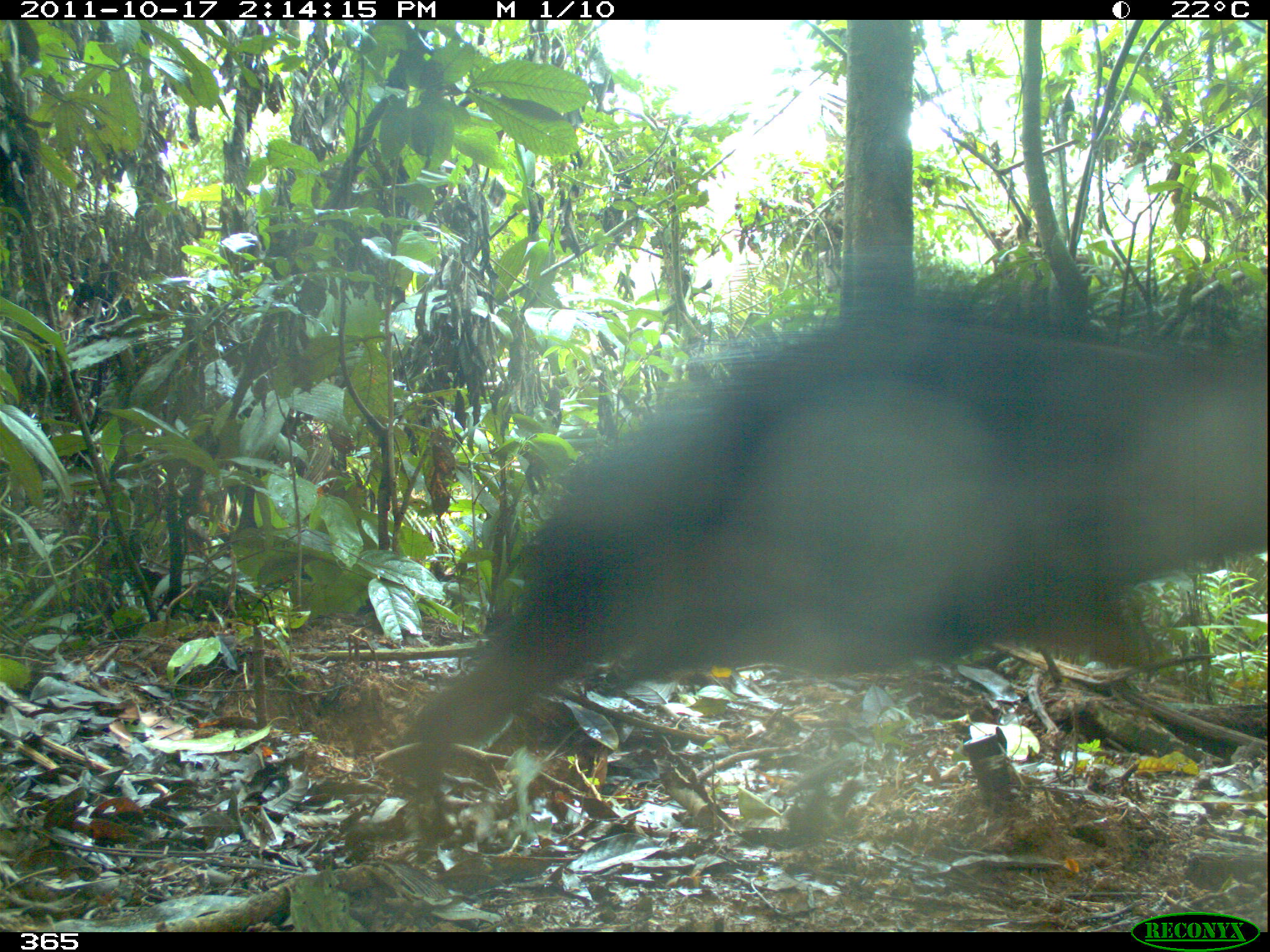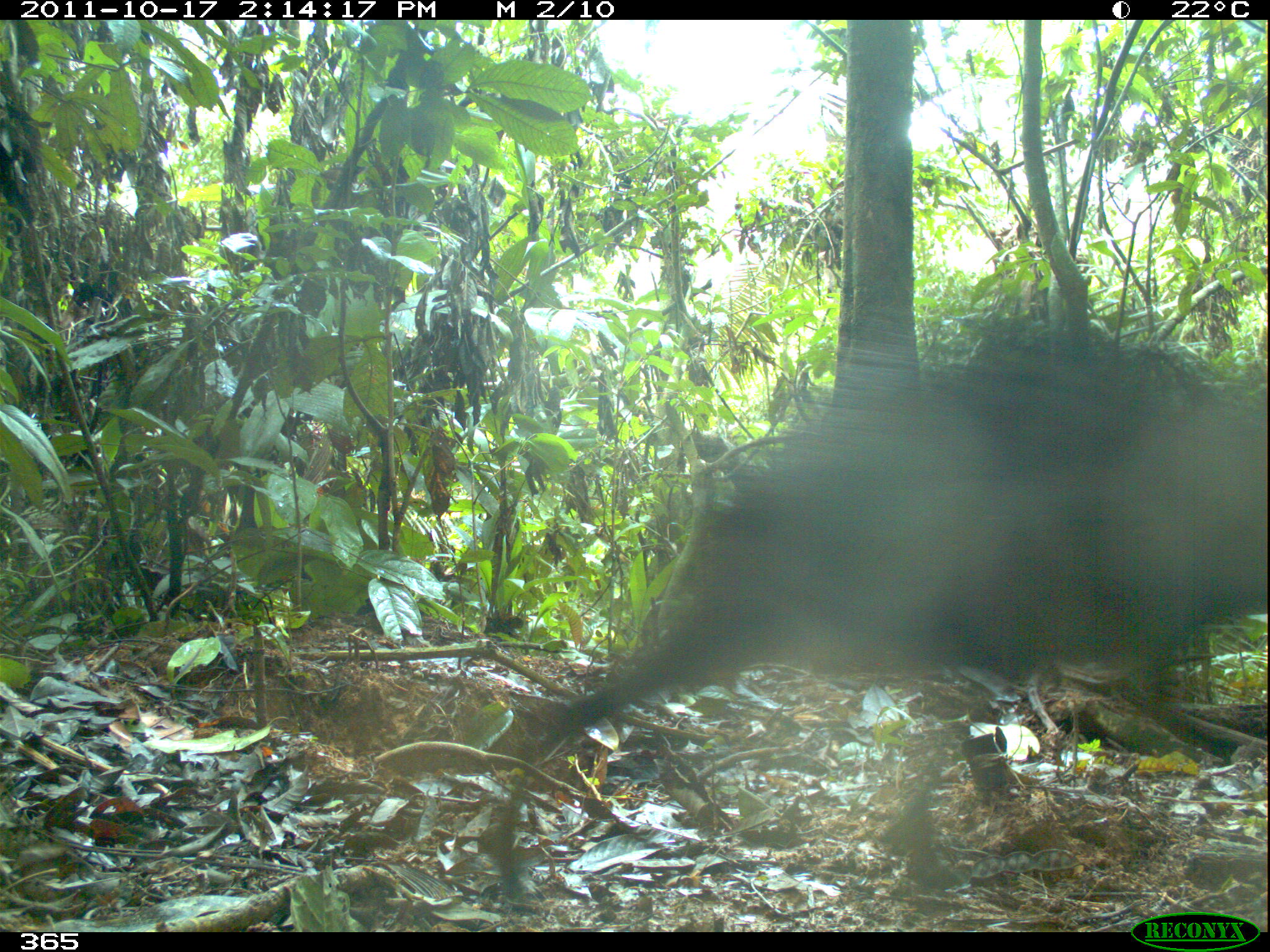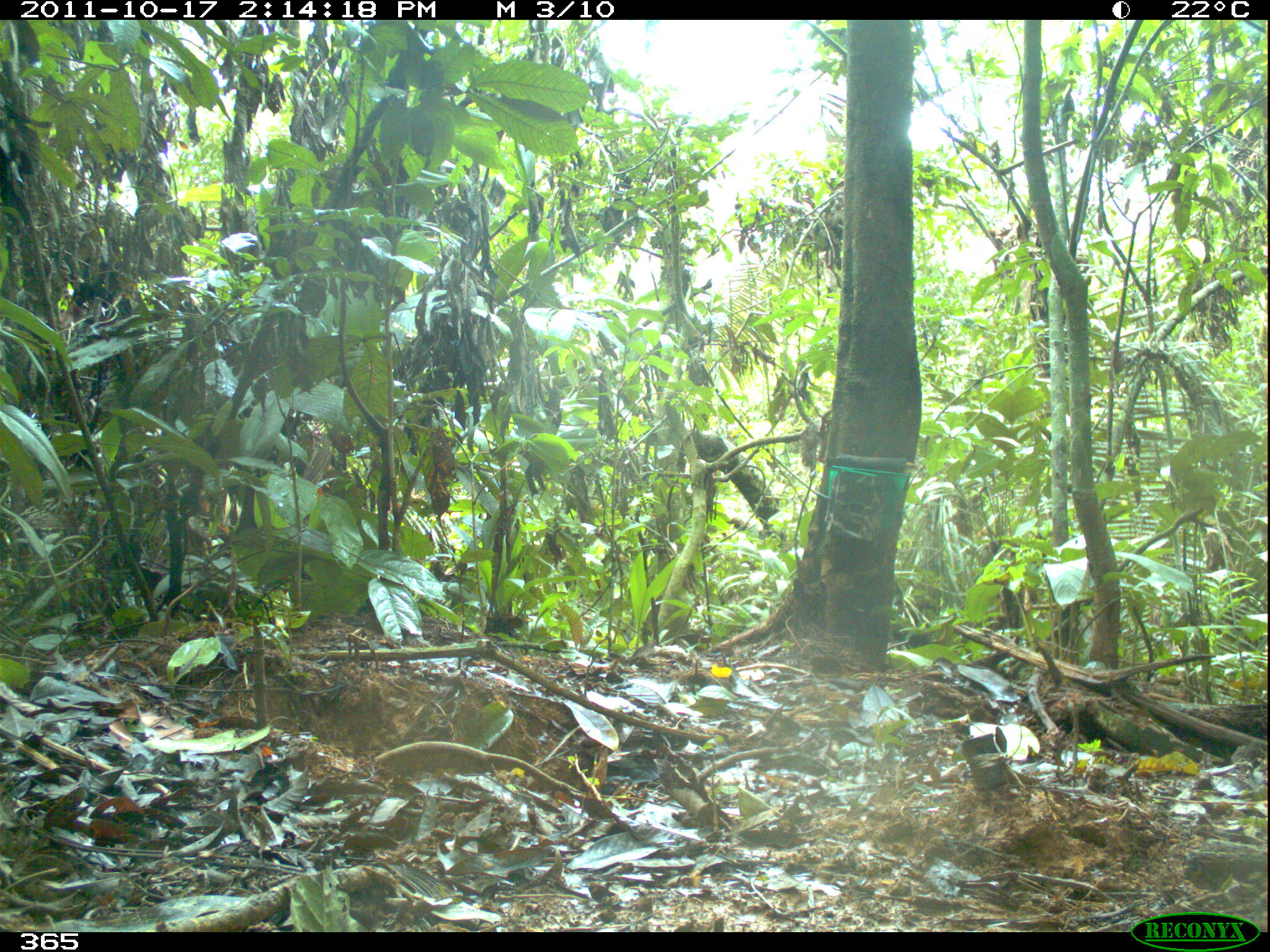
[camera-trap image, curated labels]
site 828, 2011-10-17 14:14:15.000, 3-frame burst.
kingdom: Animalia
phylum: Chordata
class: Mammalia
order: Artiodactyla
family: Tayassuidae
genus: Tayassu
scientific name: Tayassu pecari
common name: white-lipped peccary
Tayassu pecari (white-lipped peccary).